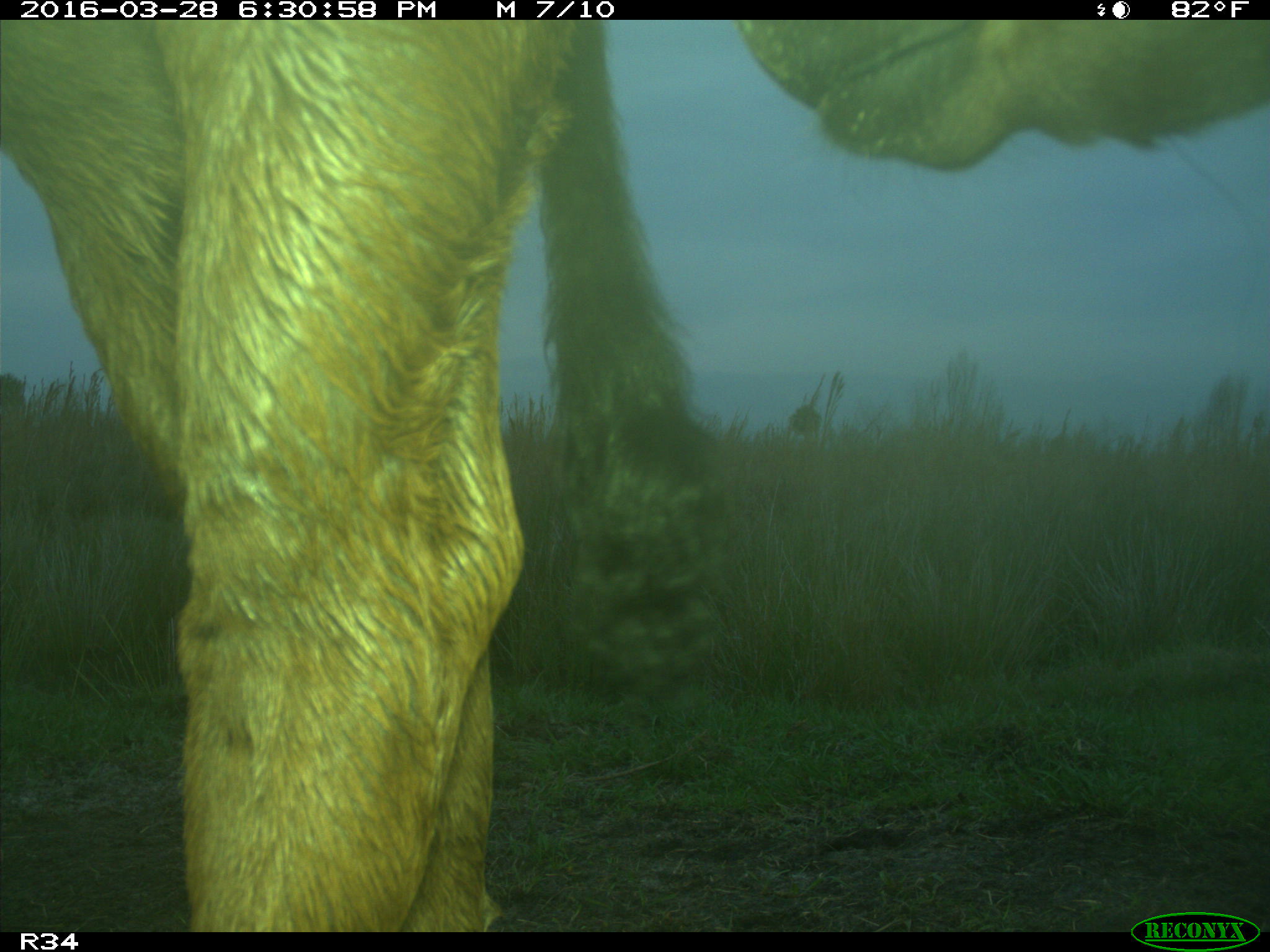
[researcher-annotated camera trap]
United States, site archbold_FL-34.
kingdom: Animalia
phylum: Chordata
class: Mammalia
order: Artiodactyla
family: Bovidae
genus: Bos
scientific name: Bos taurus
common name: domestic cow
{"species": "Bos taurus (domestic cow)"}